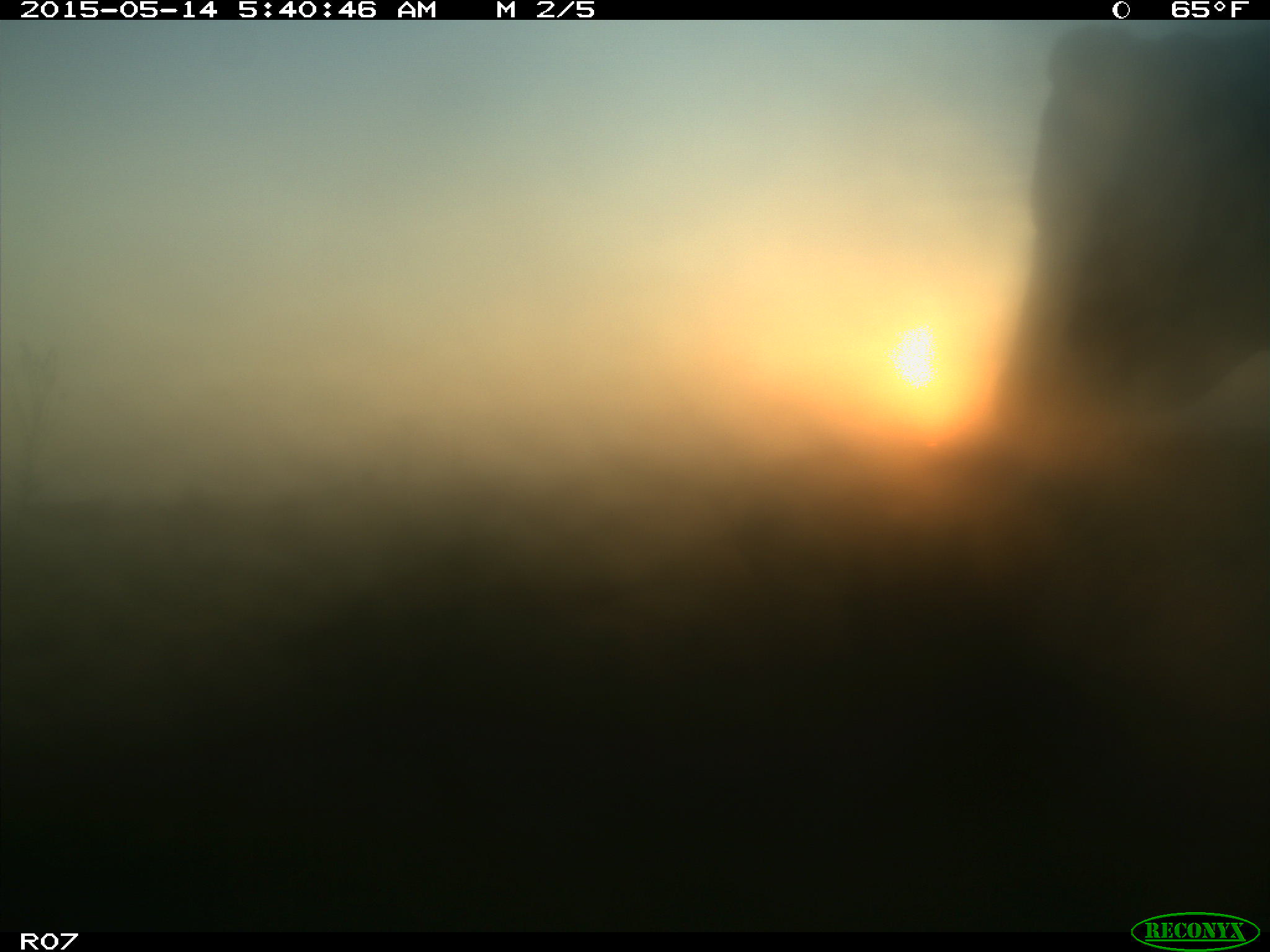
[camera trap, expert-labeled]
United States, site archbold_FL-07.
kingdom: Animalia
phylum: Chordata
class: Mammalia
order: Artiodactyla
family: Bovidae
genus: Bos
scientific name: Bos taurus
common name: domestic cow